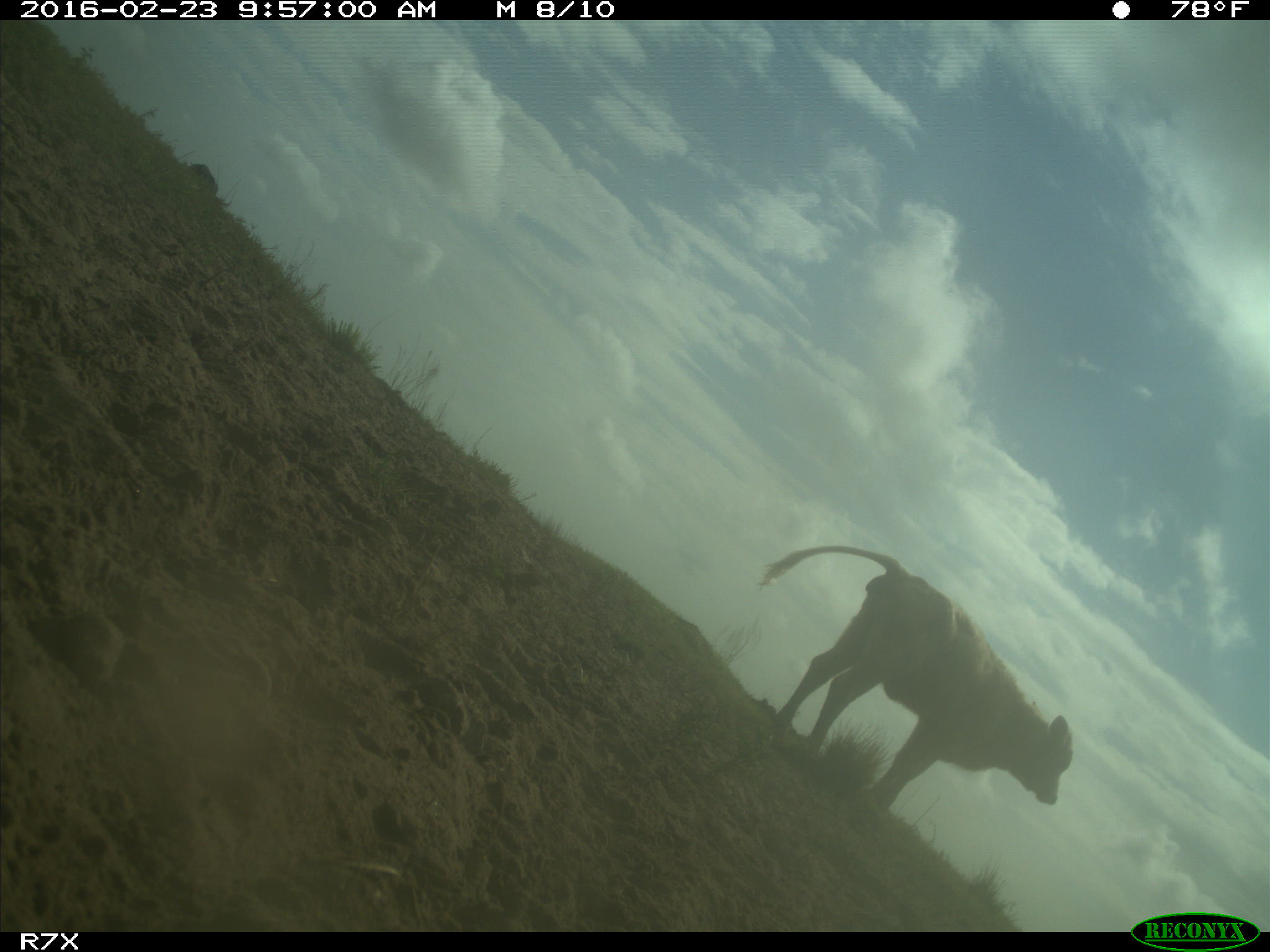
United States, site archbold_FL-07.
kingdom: Animalia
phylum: Chordata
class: Mammalia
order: Artiodactyla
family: Bovidae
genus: Bos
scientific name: Bos taurus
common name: domestic cow